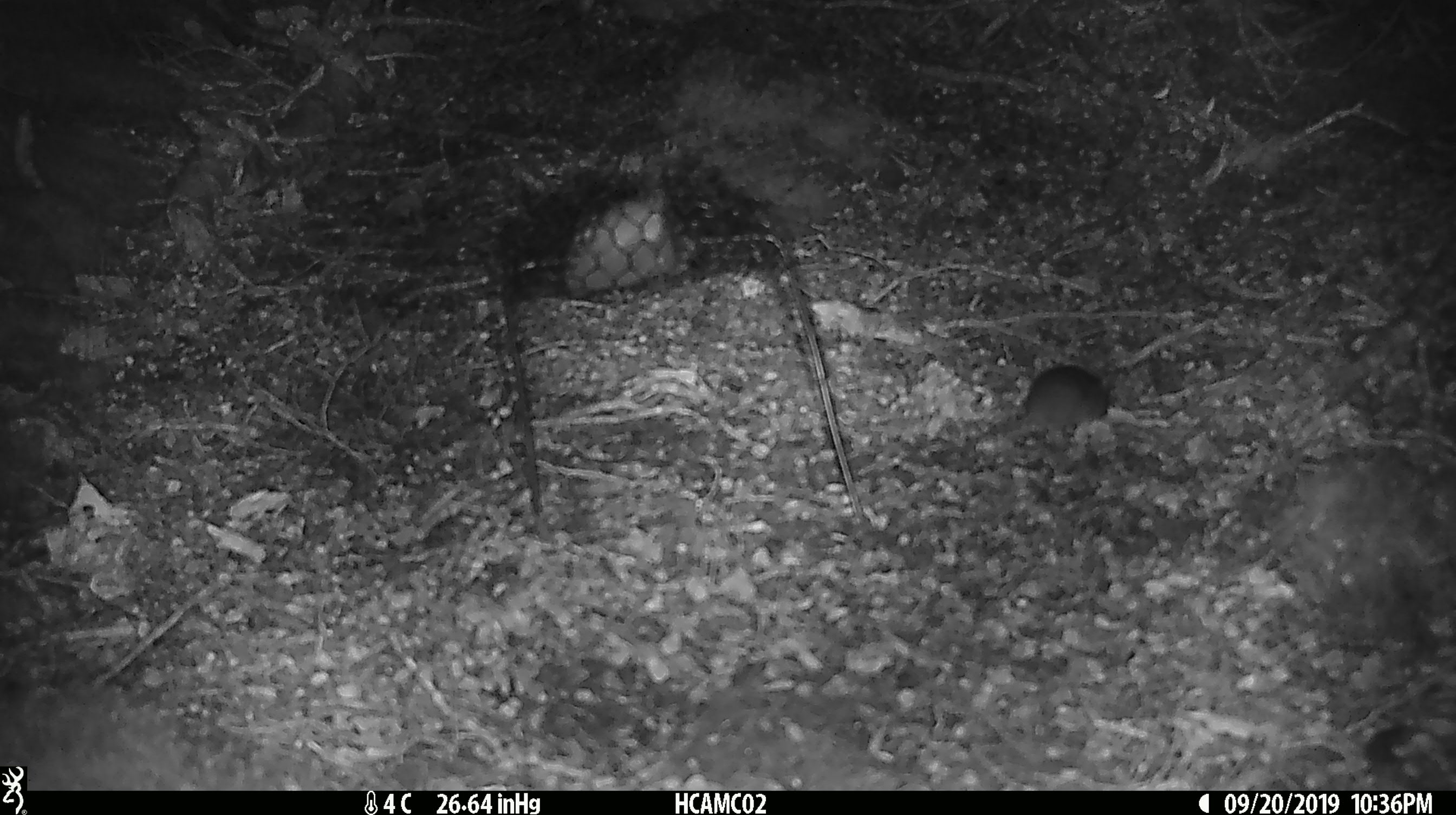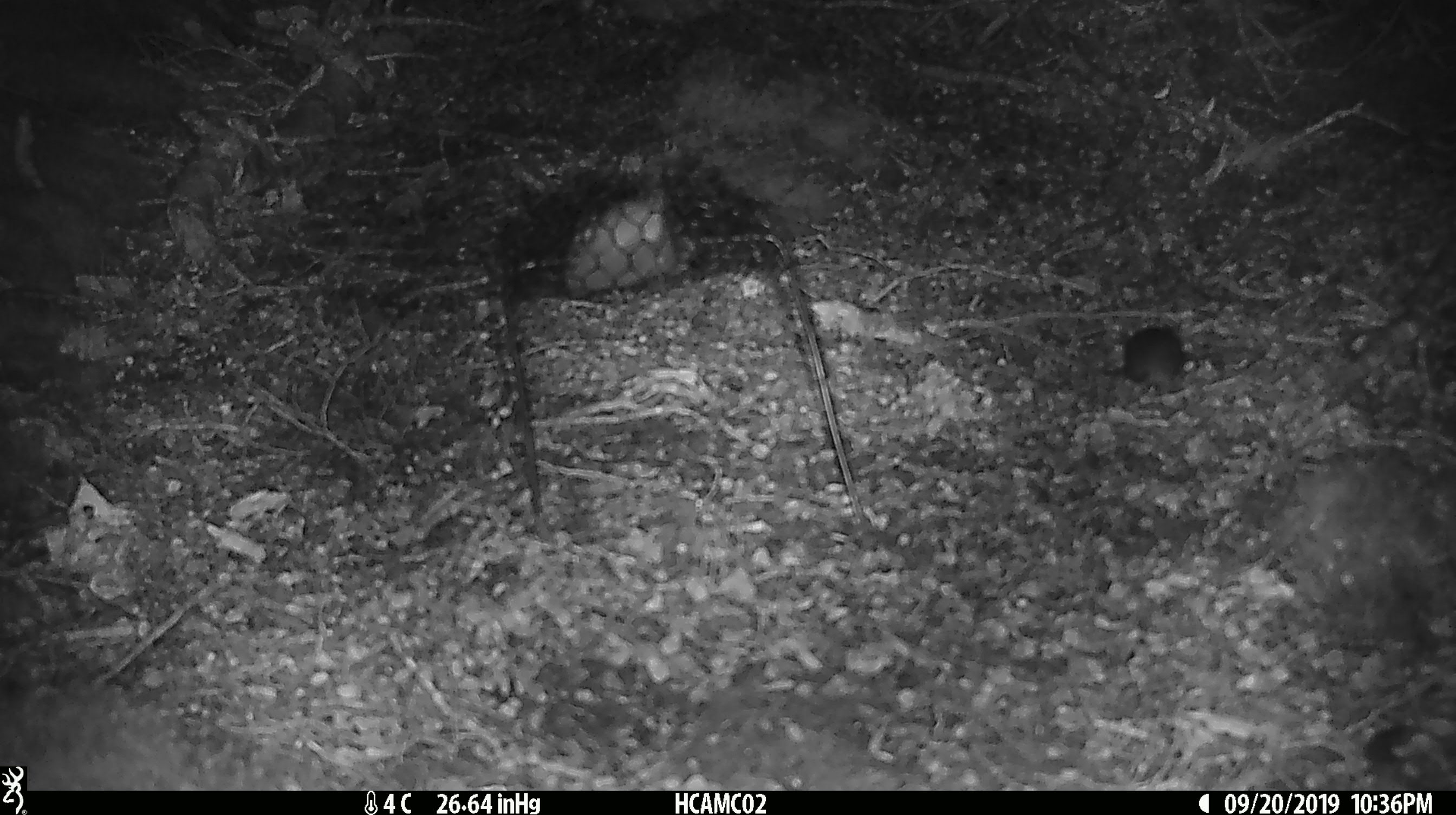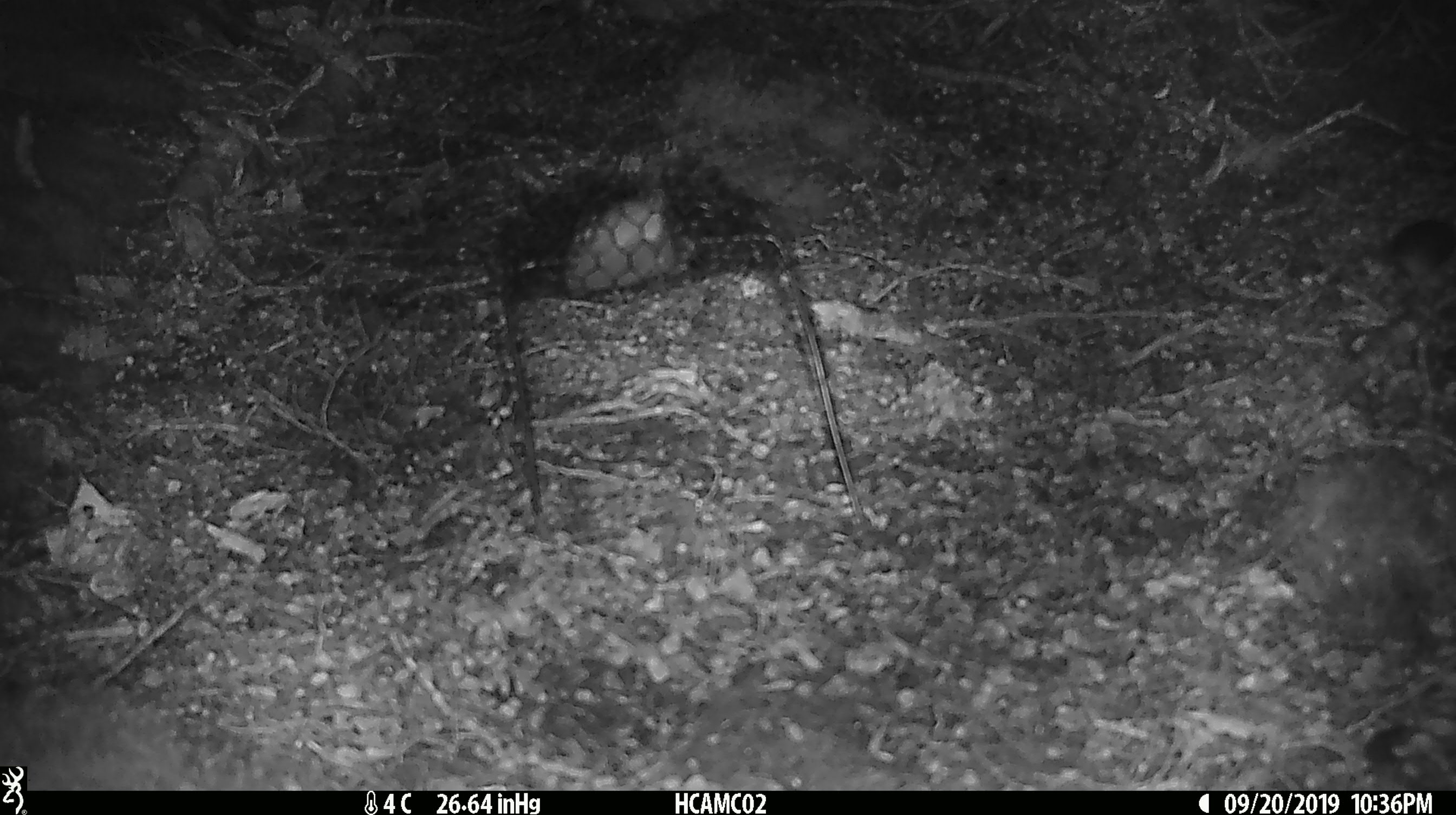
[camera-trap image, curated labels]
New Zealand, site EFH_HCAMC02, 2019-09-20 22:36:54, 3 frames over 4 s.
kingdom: Animalia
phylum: Chordata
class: Mammalia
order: Rodentia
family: Muridae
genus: Mus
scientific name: Mus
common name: mouse